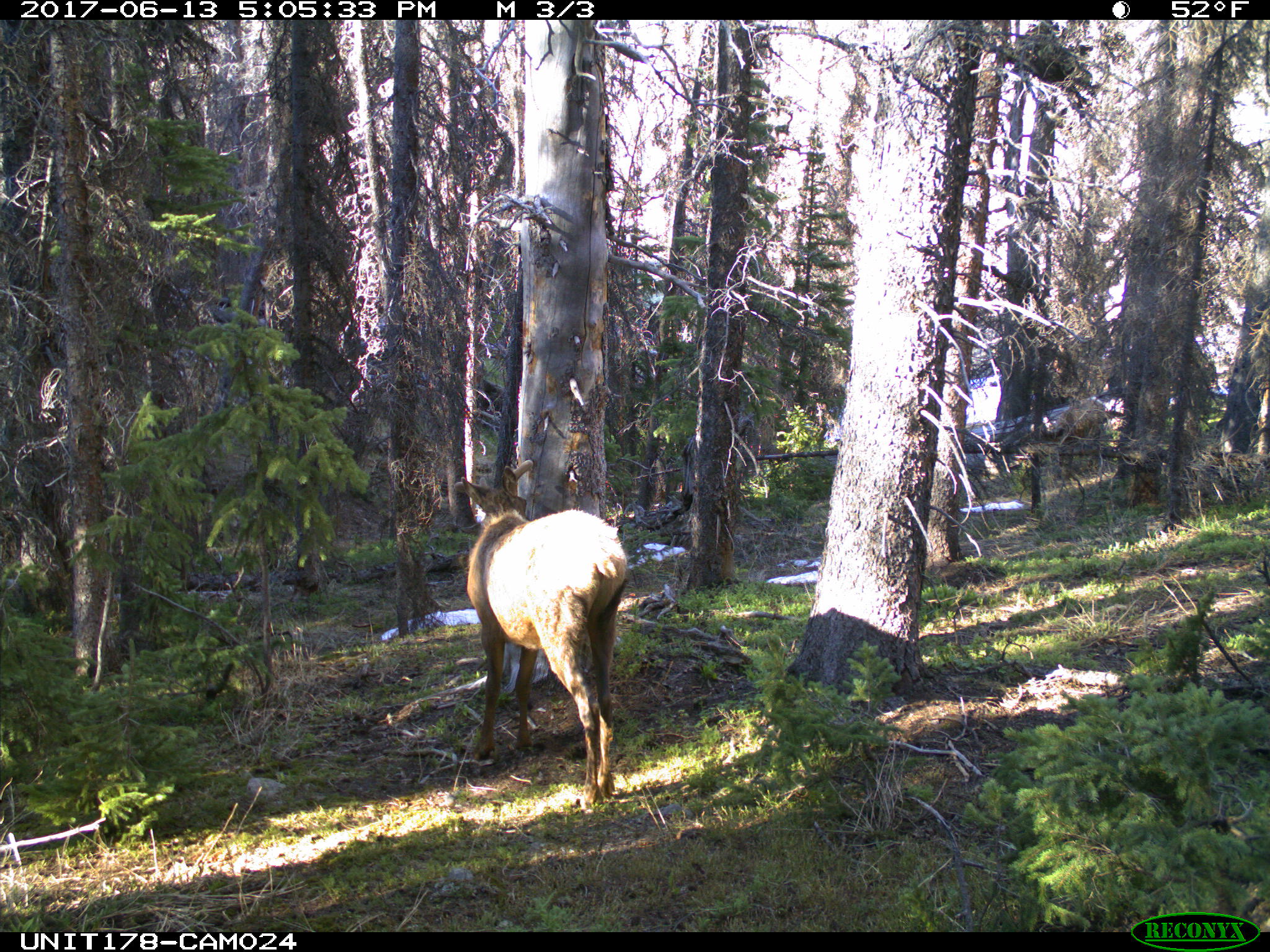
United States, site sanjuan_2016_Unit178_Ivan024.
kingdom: Animalia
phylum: Chordata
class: Mammalia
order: Artiodactyla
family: Cervidae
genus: Cervus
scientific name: Cervus elaphus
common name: red deer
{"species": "Cervus elaphus (red deer)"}